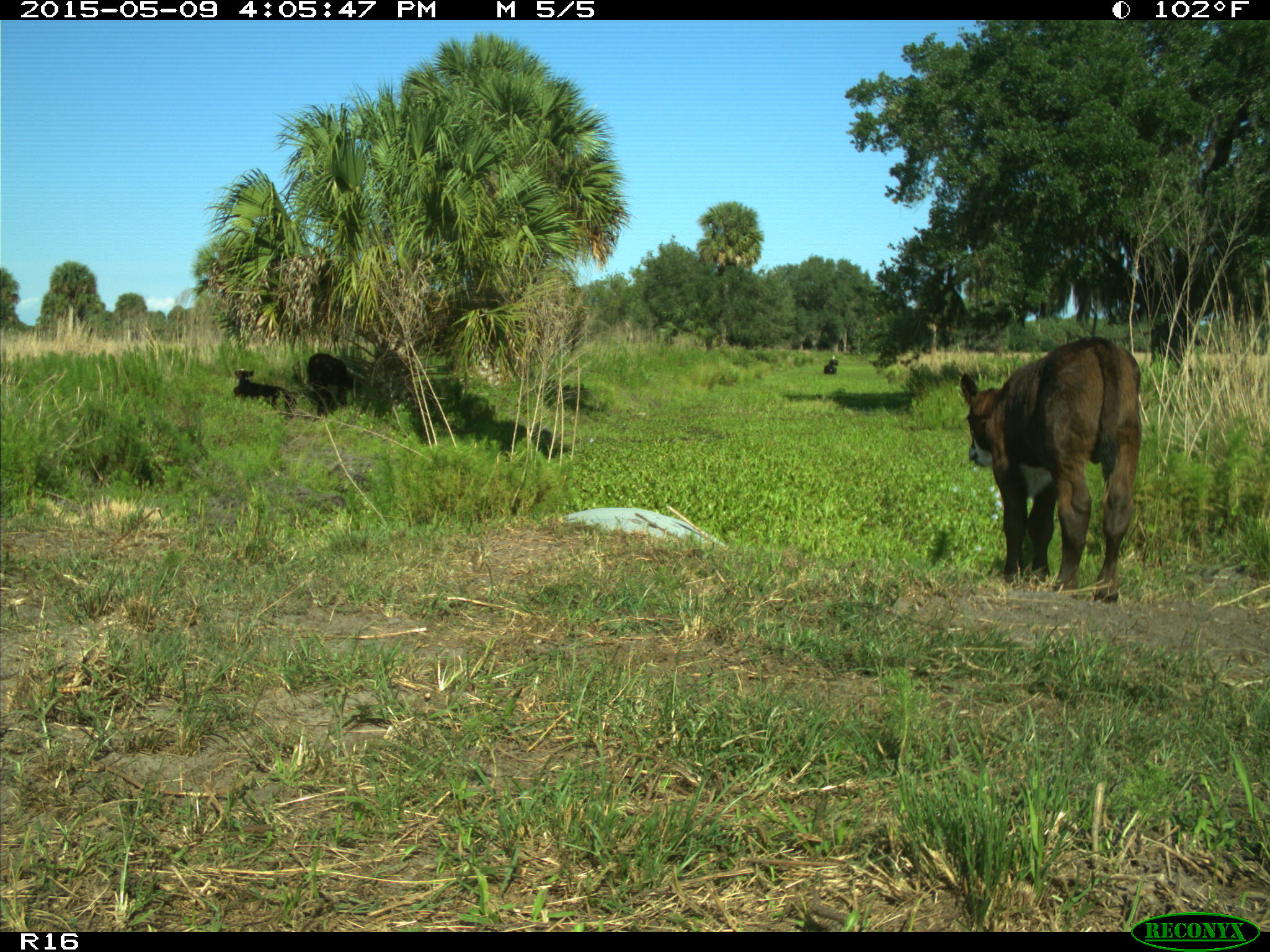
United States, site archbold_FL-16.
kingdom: Animalia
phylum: Chordata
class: Mammalia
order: Artiodactyla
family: Bovidae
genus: Bos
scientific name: Bos taurus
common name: domestic cow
Bos taurus (domestic cow).